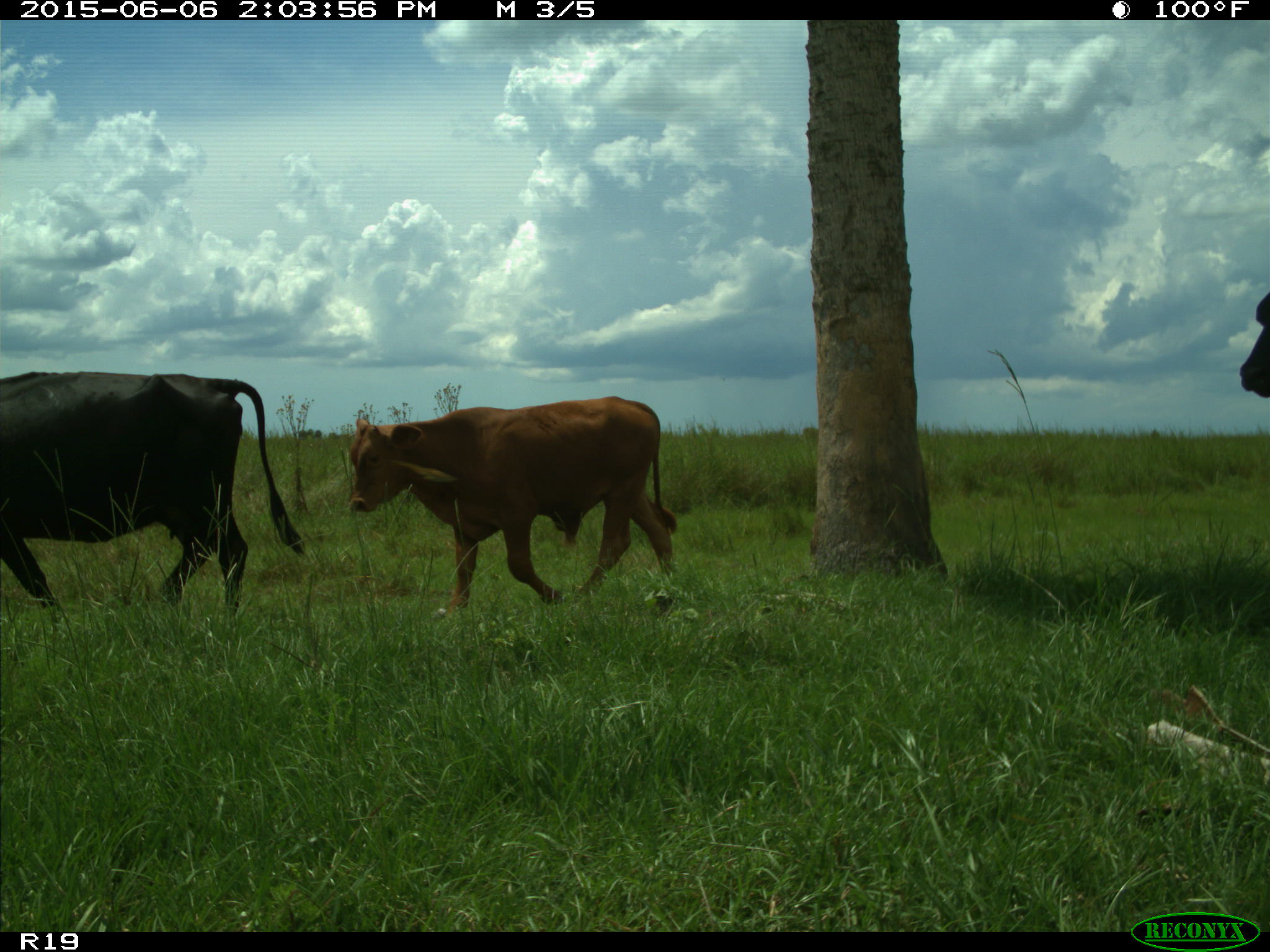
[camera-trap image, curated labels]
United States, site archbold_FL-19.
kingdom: Animalia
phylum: Chordata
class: Mammalia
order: Artiodactyla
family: Bovidae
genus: Bos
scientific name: Bos taurus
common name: domestic cow